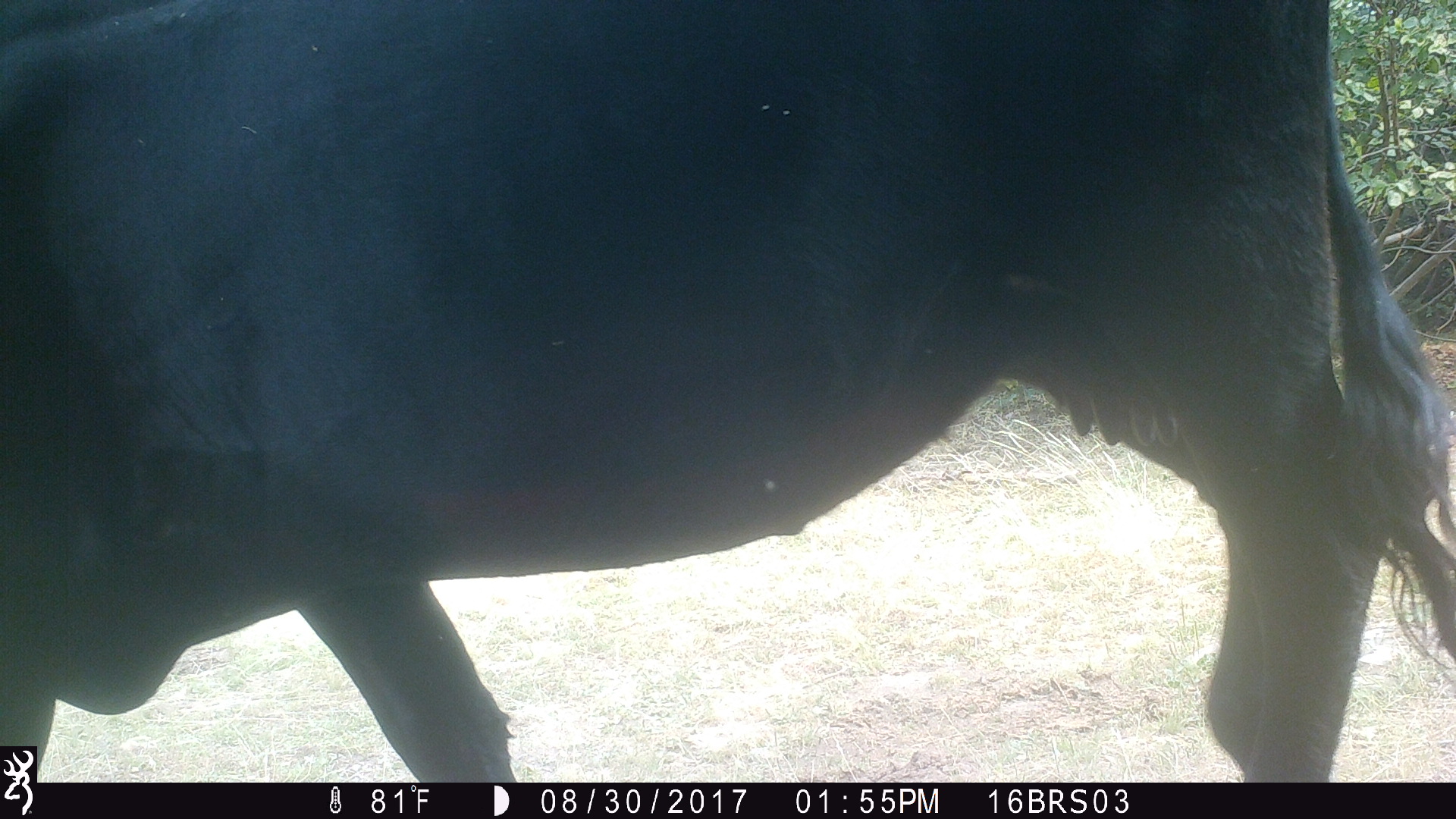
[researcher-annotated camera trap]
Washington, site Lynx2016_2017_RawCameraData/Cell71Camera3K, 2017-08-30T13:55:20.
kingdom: Animalia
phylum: Chordata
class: Mammalia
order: Artiodactyla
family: Bovidae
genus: Bos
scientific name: Bos taurus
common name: domestic cattle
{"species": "domestic cattle (Bos taurus)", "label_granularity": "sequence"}